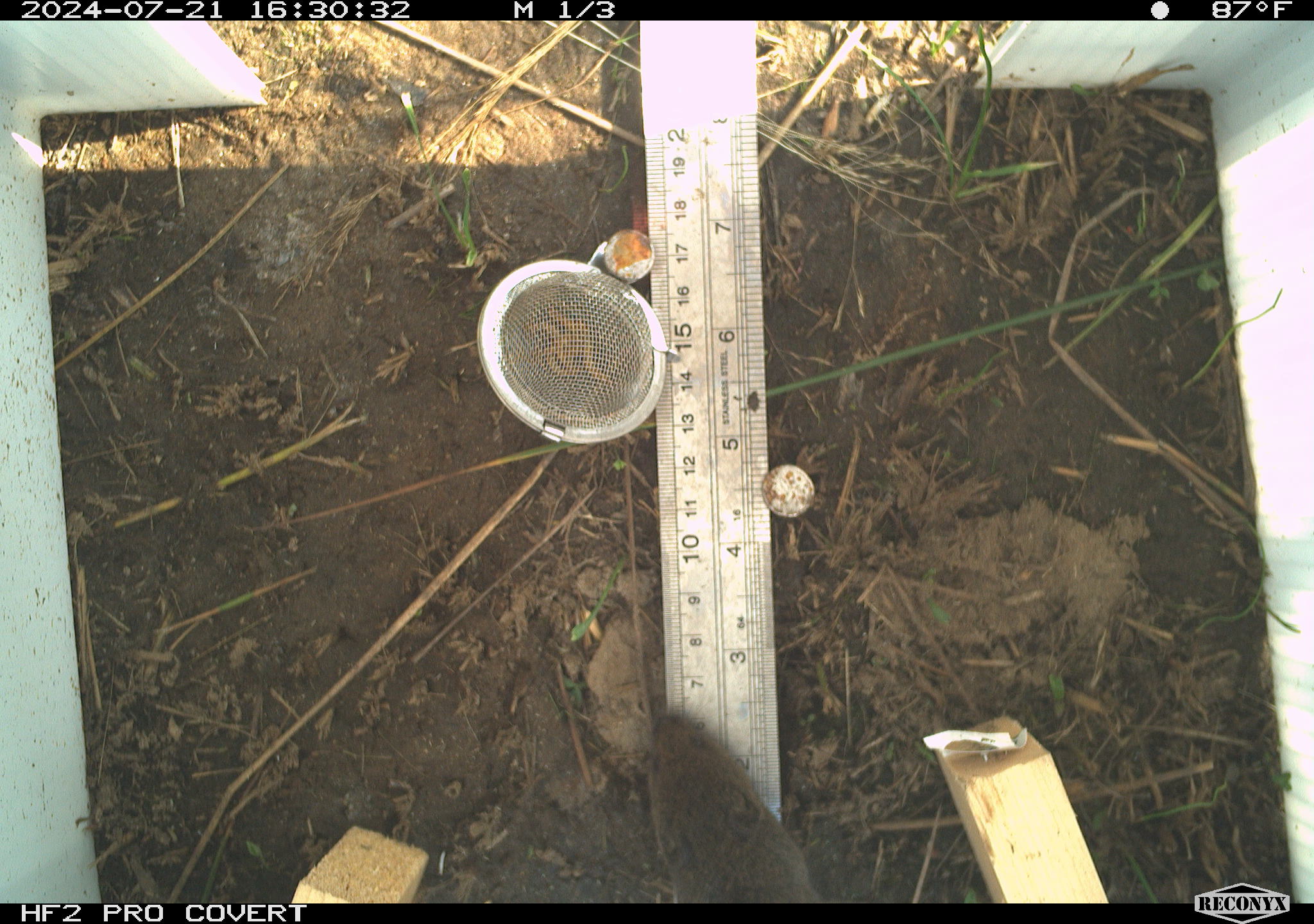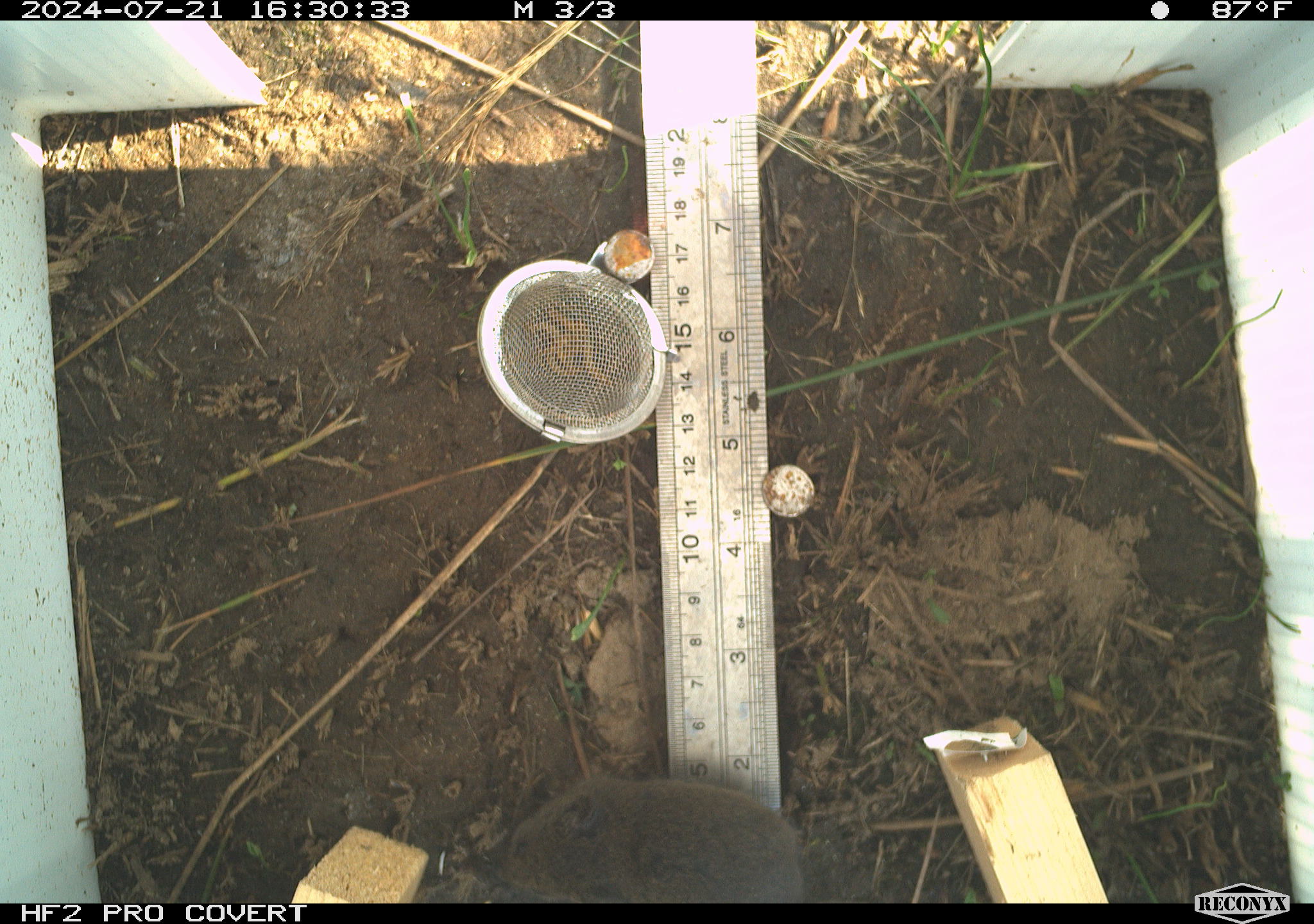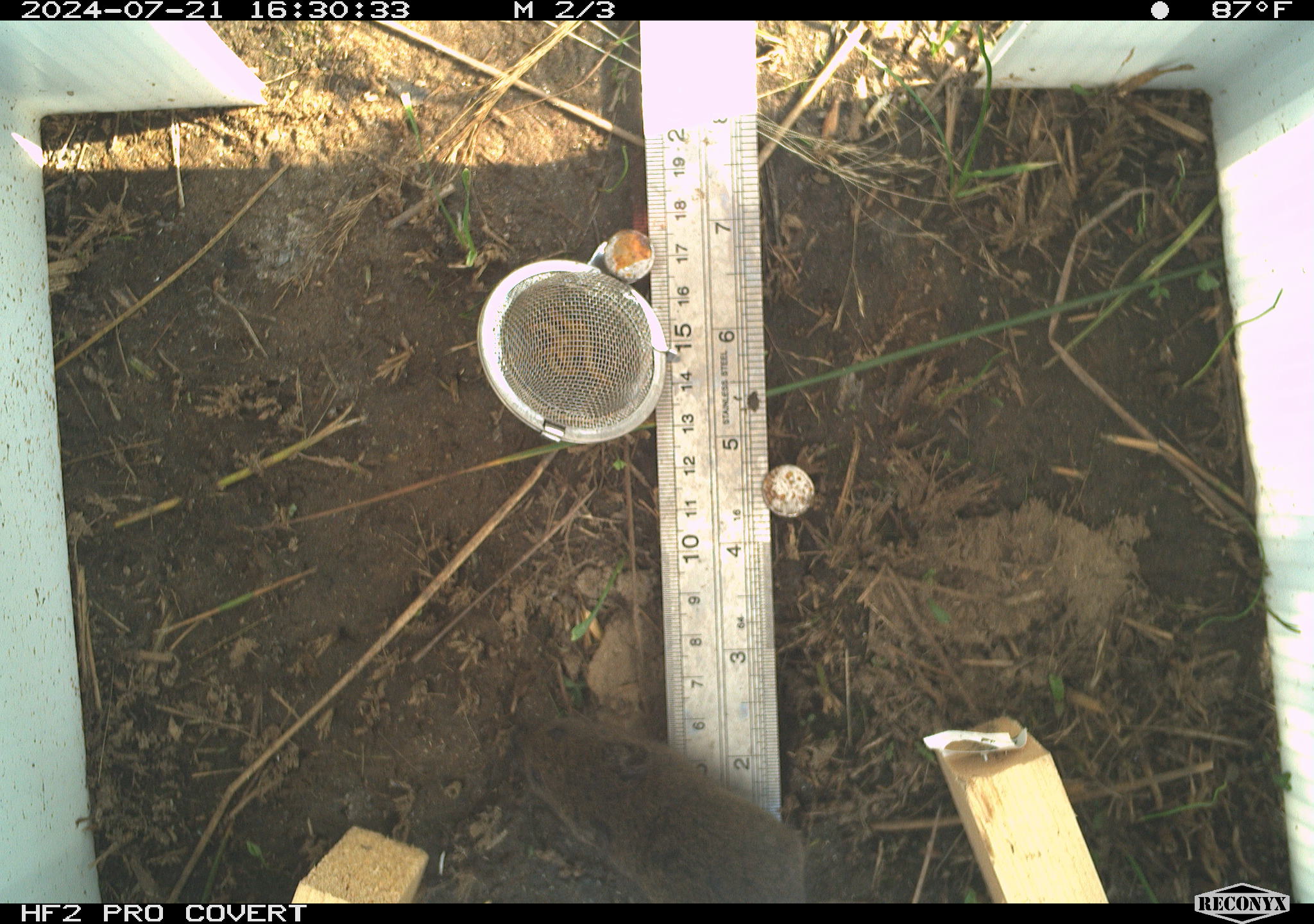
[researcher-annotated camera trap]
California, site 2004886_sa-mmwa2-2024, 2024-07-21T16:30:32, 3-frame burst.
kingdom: Animalia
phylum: Chordata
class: Mammalia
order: Rodentia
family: Cricetidae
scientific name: Arvicolinae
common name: voles, lemmings, and muskrats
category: arvicolinae subfamily